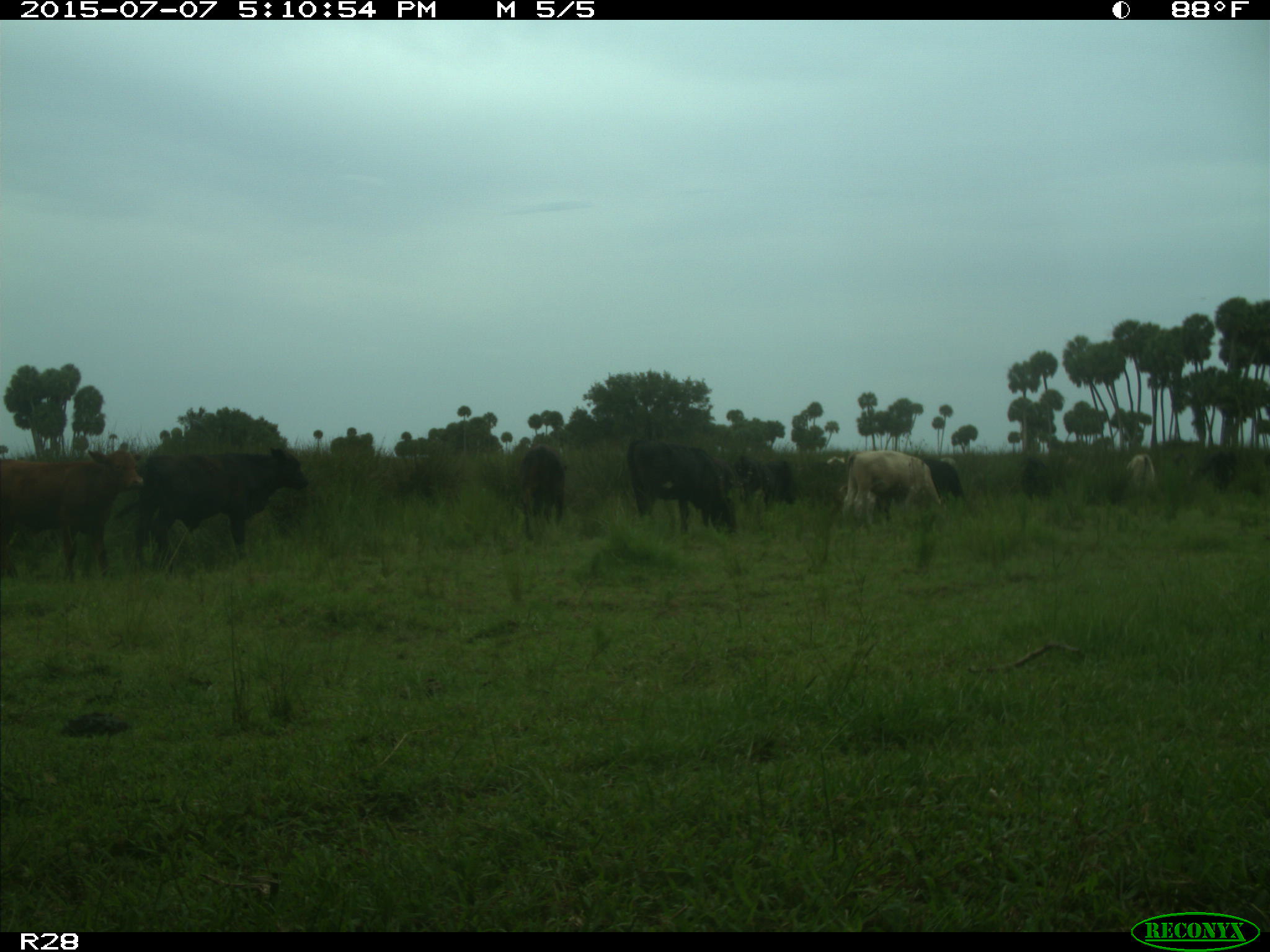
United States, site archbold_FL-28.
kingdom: Animalia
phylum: Chordata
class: Mammalia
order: Artiodactyla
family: Bovidae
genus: Bos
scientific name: Bos taurus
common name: domestic cow